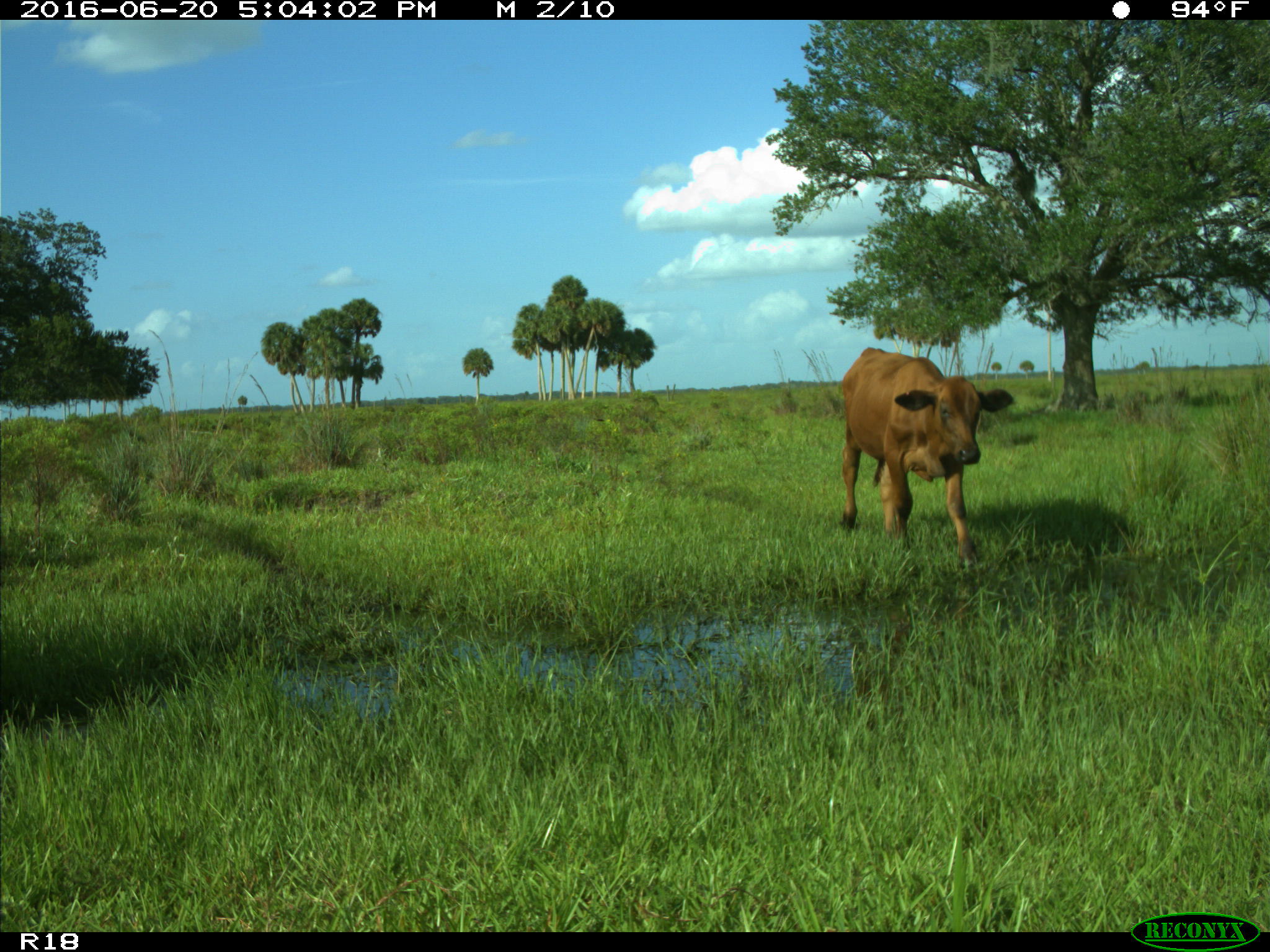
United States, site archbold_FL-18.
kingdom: Animalia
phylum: Chordata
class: Mammalia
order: Artiodactyla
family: Bovidae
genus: Bos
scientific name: Bos taurus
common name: domestic cow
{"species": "Bos taurus (domestic cow)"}